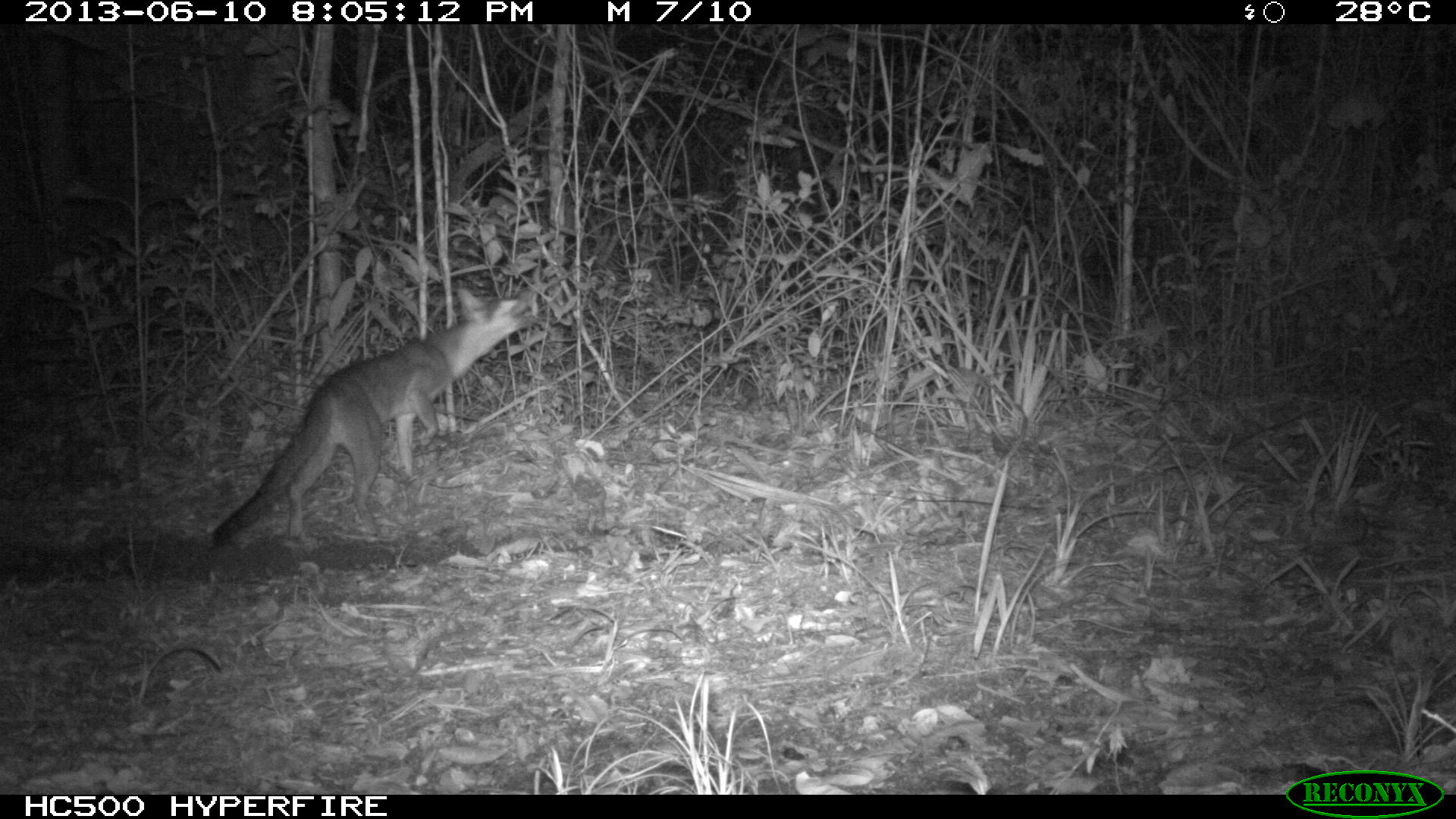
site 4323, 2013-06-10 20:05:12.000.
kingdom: Animalia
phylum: Chordata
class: Mammalia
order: Carnivora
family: Canidae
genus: Urocyon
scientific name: Urocyon cinereoargenteus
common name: gray fox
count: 1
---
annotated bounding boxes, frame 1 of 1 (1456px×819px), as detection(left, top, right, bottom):
urocyon cinereoargenteus: detection(207, 282, 542, 549)